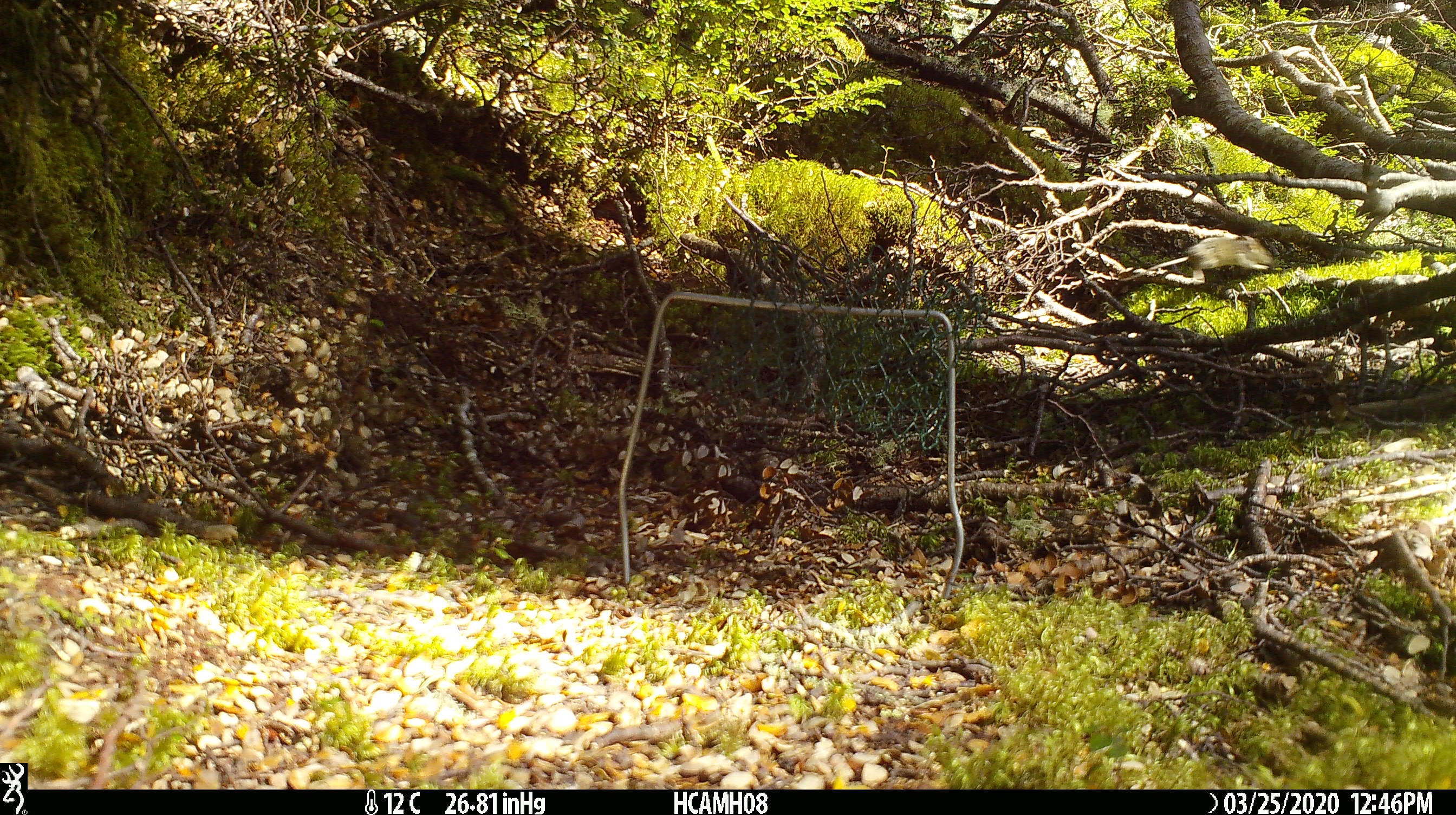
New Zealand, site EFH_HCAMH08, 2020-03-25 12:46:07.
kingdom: Animalia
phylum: Chordata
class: Mammalia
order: Rodentia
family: Muridae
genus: Mus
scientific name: Mus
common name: mouse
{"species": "mouse (Mus)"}